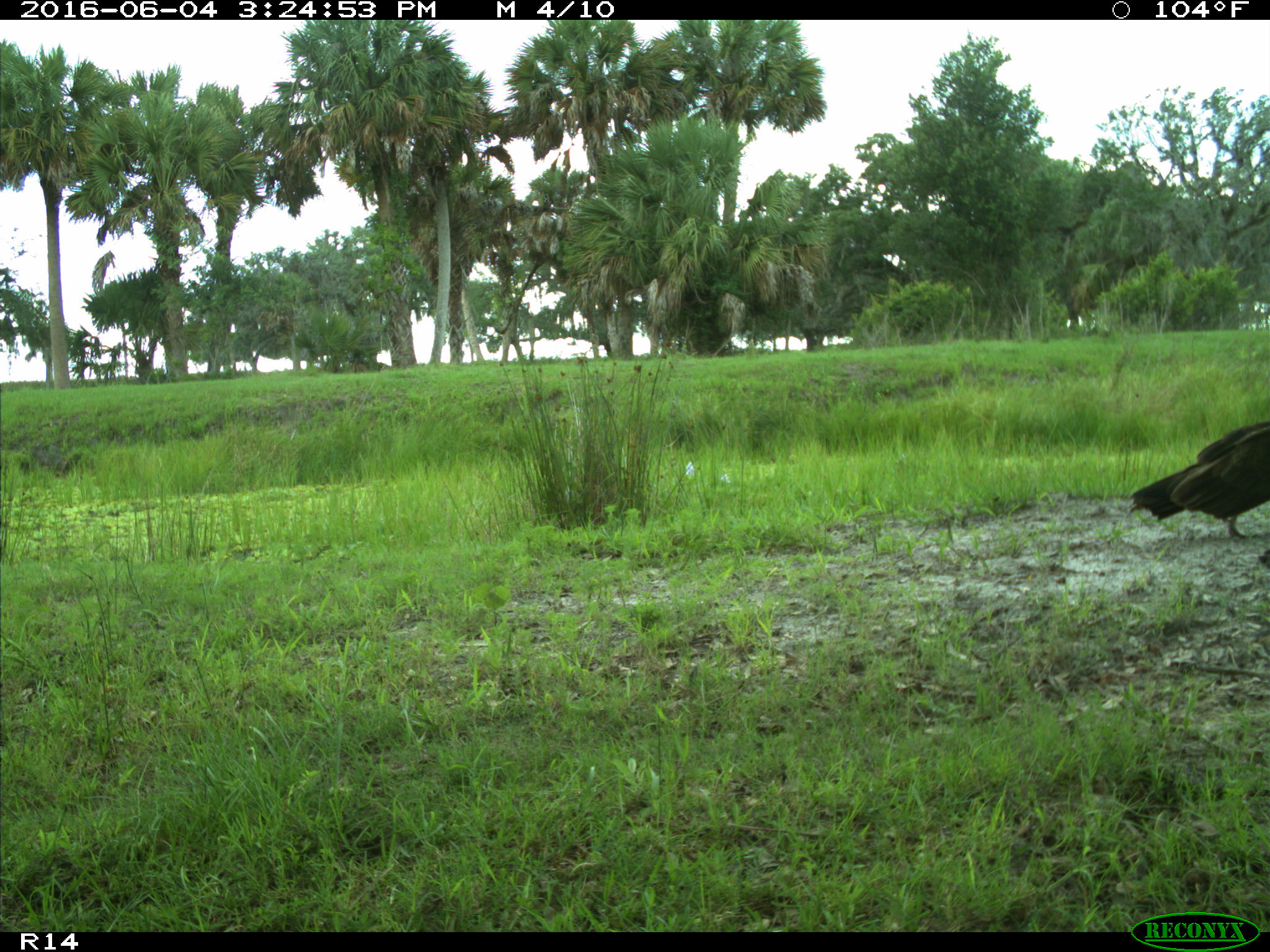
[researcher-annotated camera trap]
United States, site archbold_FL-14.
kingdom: Animalia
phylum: Chordata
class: Aves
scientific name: Aves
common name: birds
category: unidentified bird